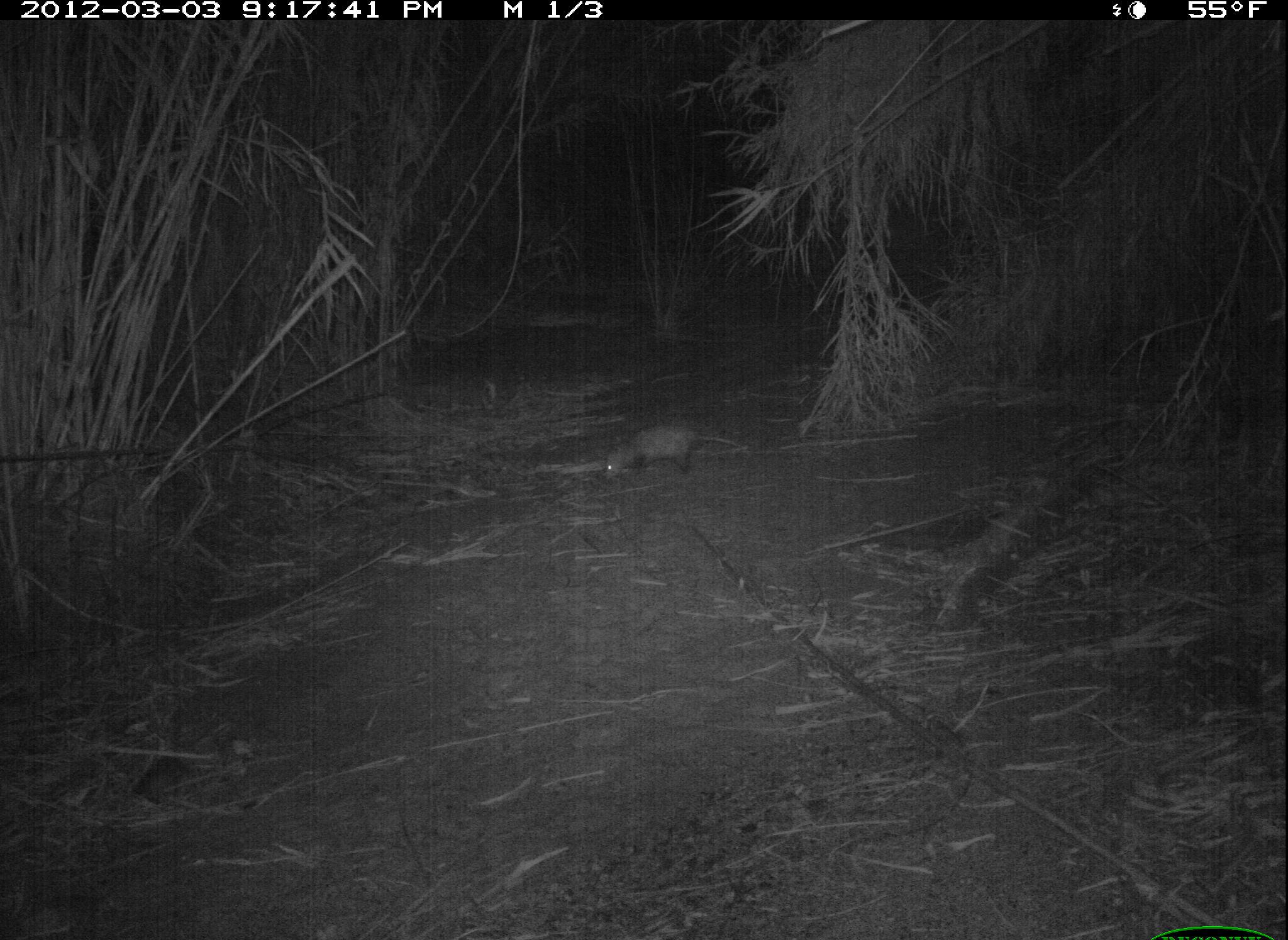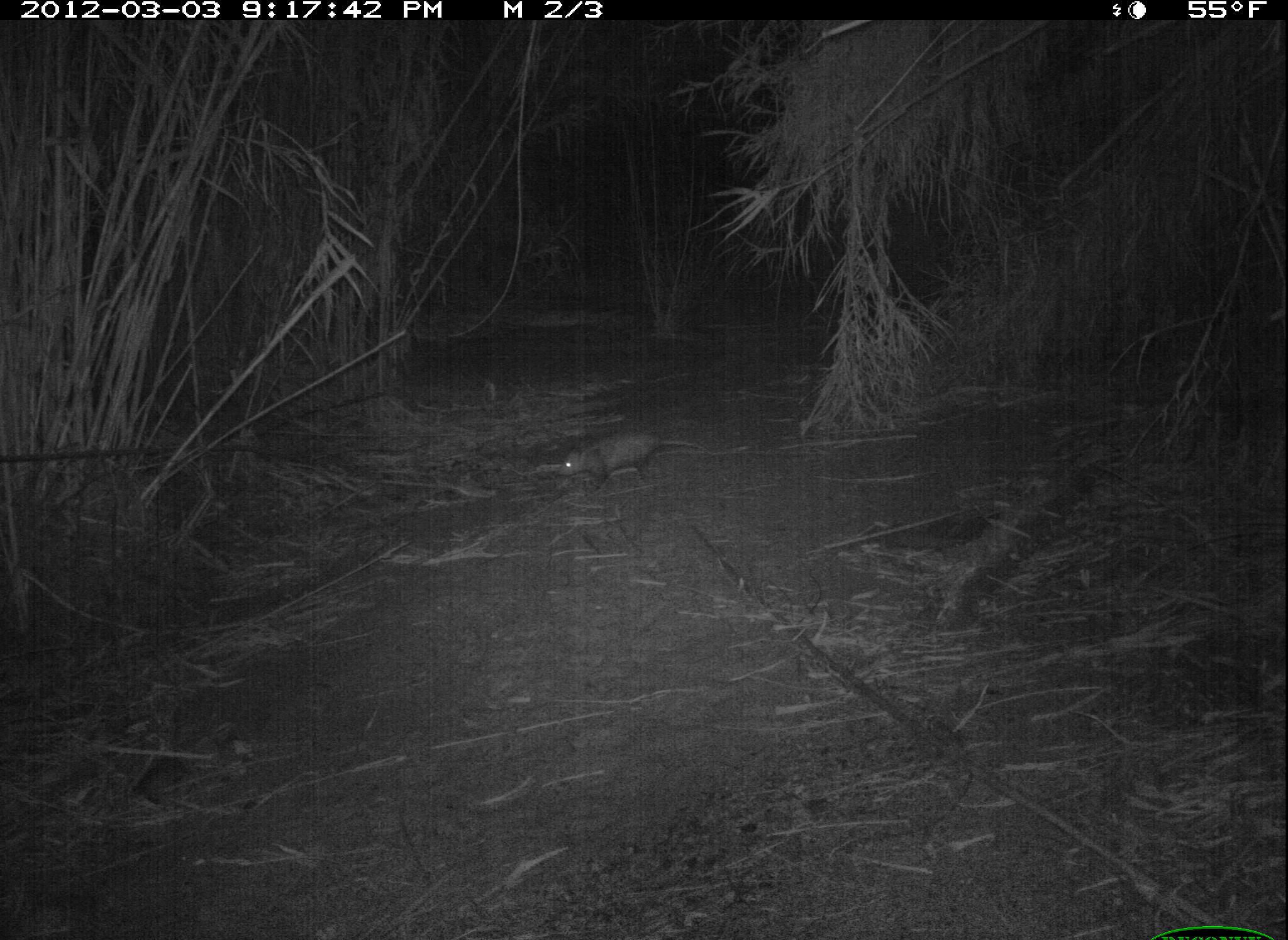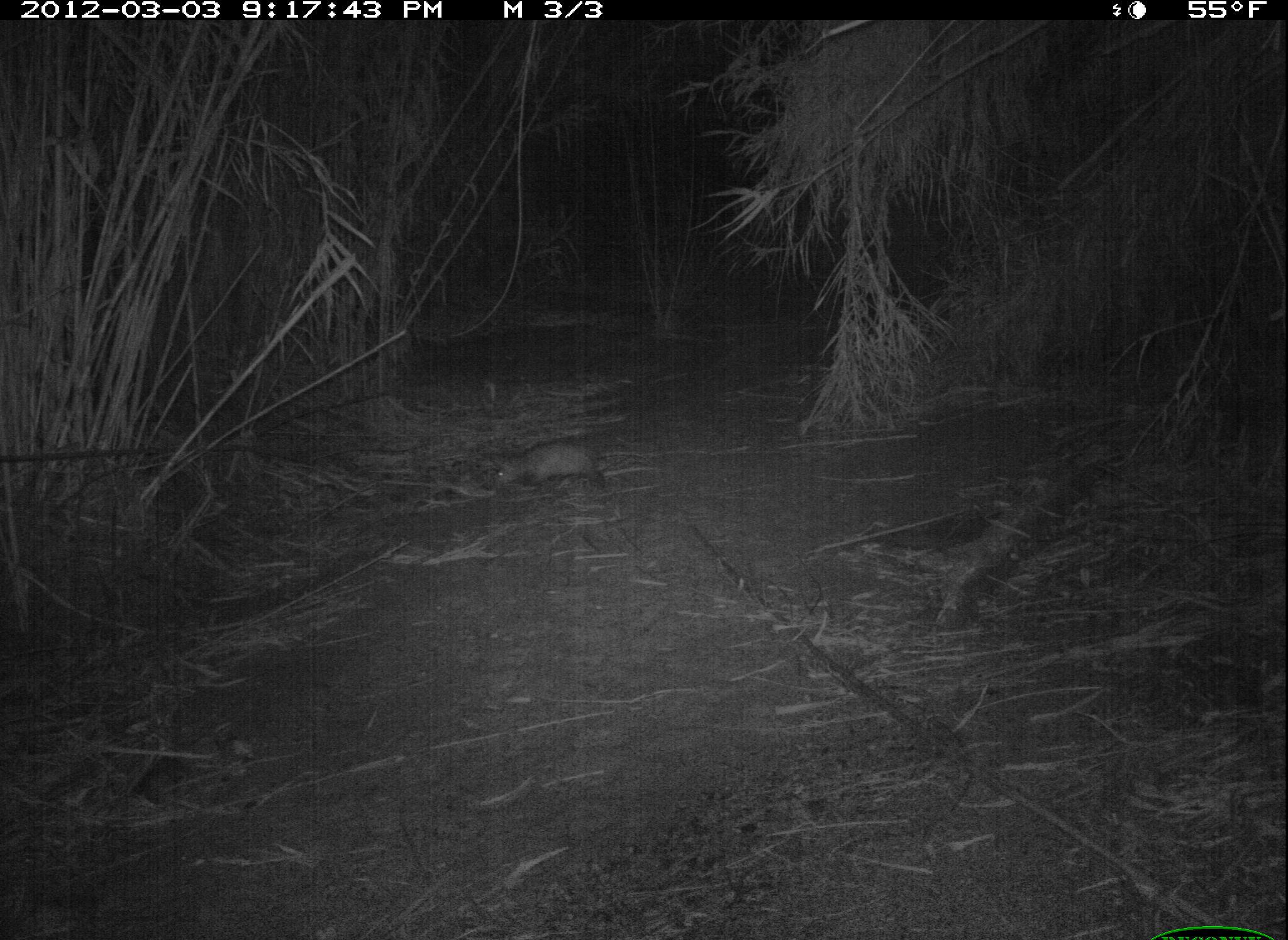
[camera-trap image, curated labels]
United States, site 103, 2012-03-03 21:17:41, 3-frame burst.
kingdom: Animalia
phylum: Chordata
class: Mammalia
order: Didelphimorphia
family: Didelphidae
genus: Didelphis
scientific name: Didelphis virginiana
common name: virginia opossum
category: opossum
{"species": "opossum (virginia opossum) (Didelphis virginiana)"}